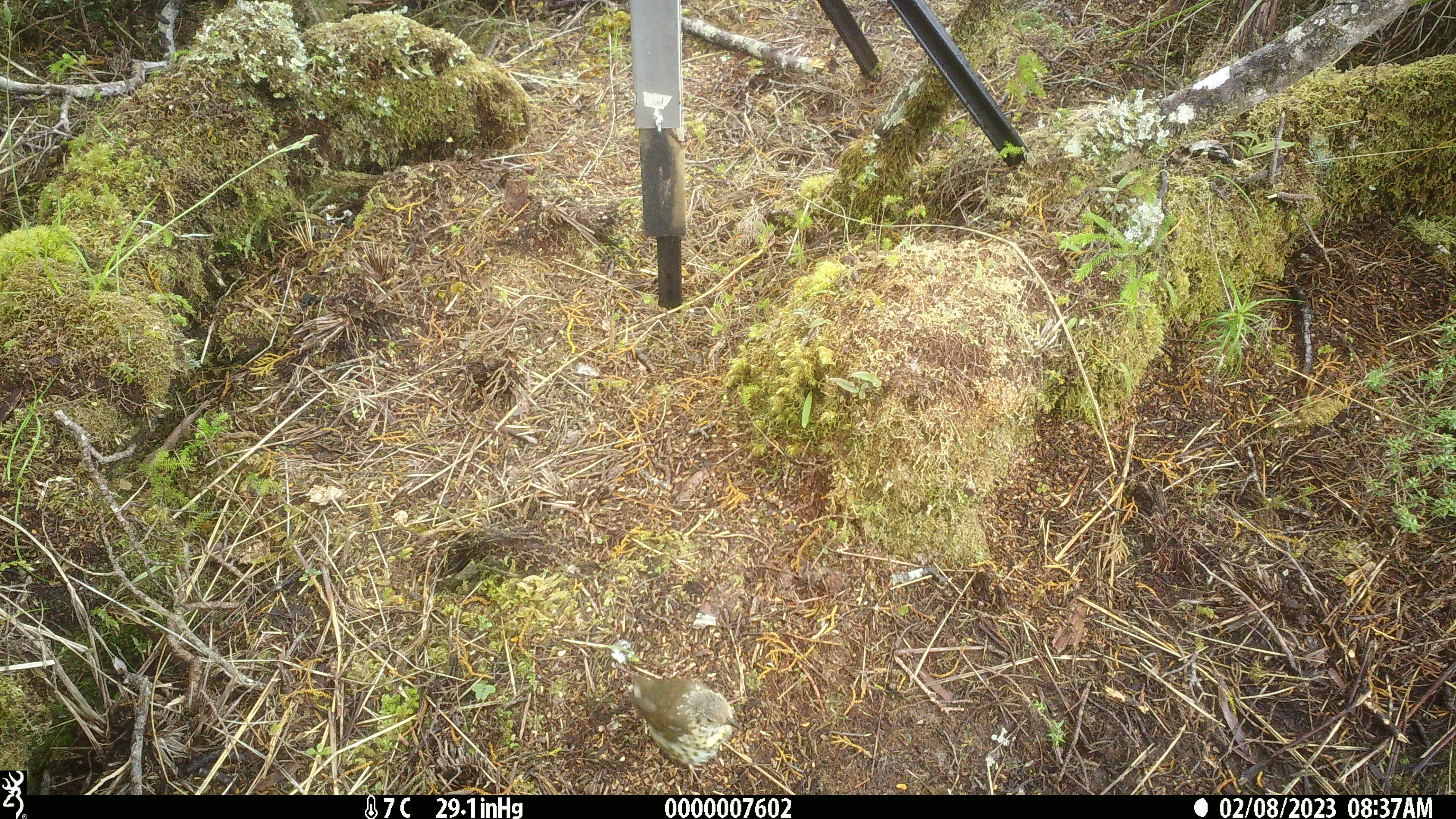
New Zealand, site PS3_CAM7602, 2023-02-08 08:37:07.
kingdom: Animalia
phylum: Chordata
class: Aves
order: Passeriformes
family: Turdidae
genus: Turdus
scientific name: Turdus philomelos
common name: song thrush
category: thrush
Thrush (song thrush) (Turdus philomelos).